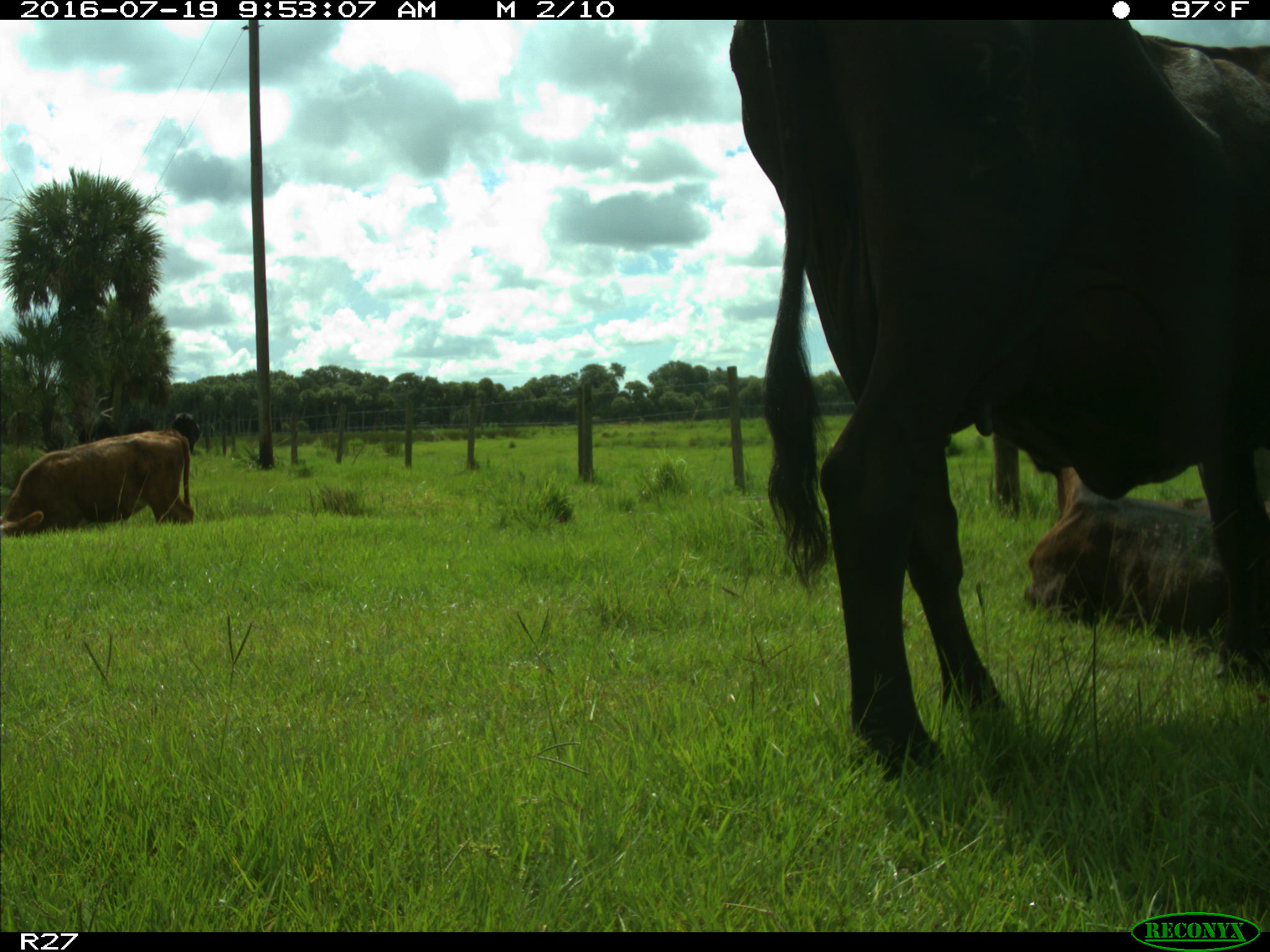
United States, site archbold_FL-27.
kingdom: Animalia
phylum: Chordata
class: Mammalia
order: Artiodactyla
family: Bovidae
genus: Bos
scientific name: Bos taurus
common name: domestic cow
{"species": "Bos taurus (domestic cow)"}